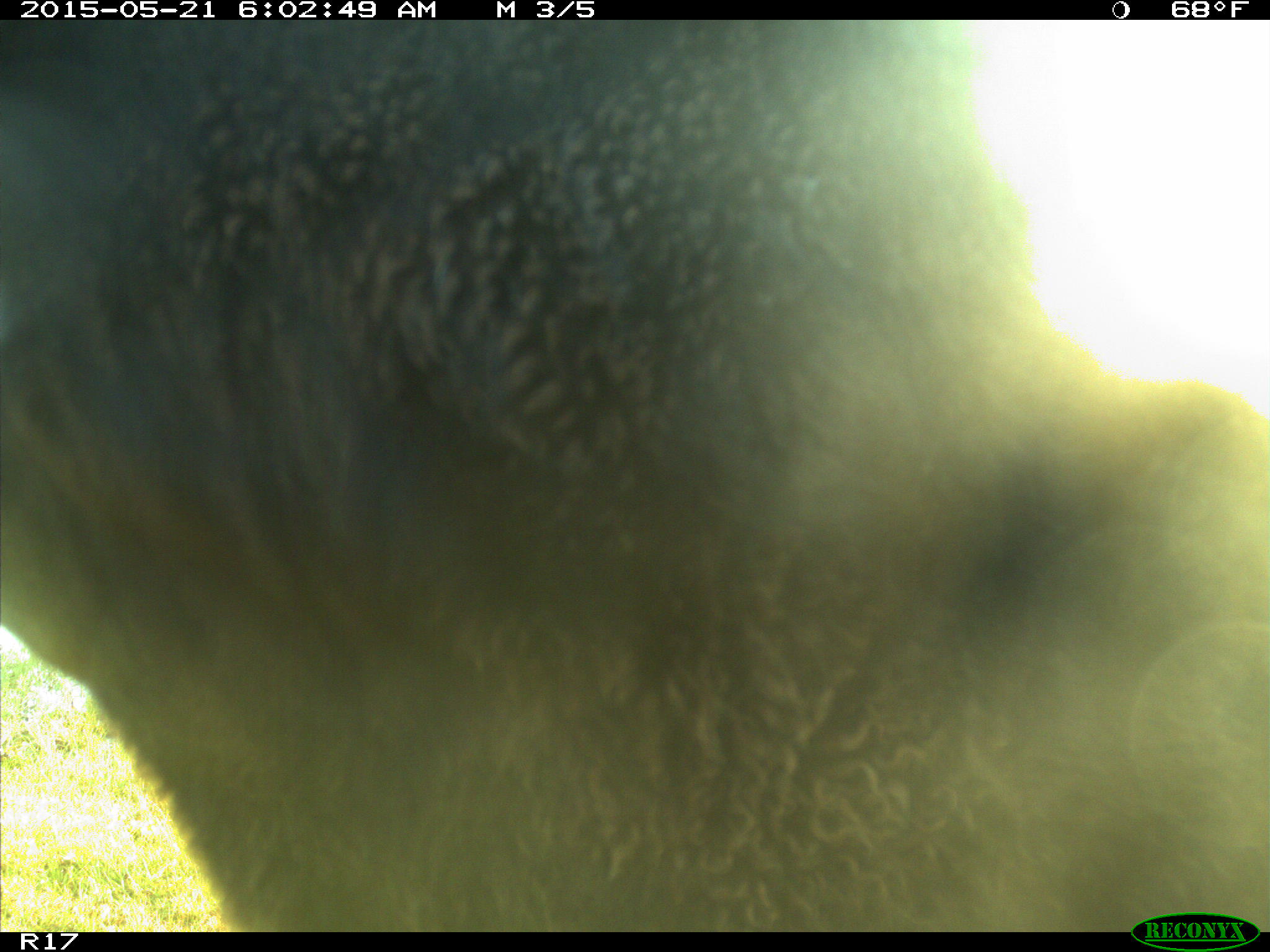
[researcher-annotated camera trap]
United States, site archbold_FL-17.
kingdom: Animalia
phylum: Chordata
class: Mammalia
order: Artiodactyla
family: Bovidae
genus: Bos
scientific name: Bos taurus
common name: domestic cow